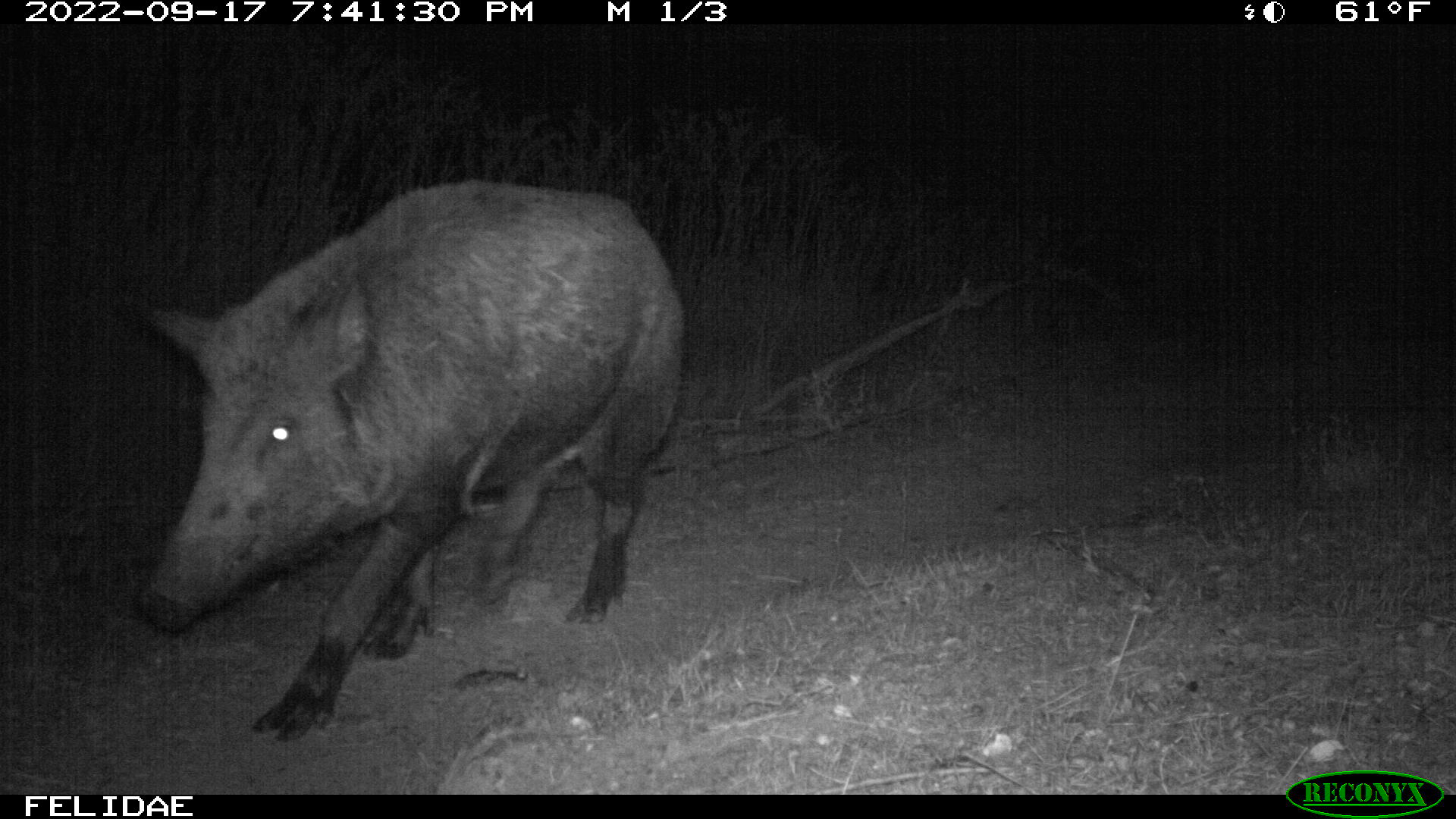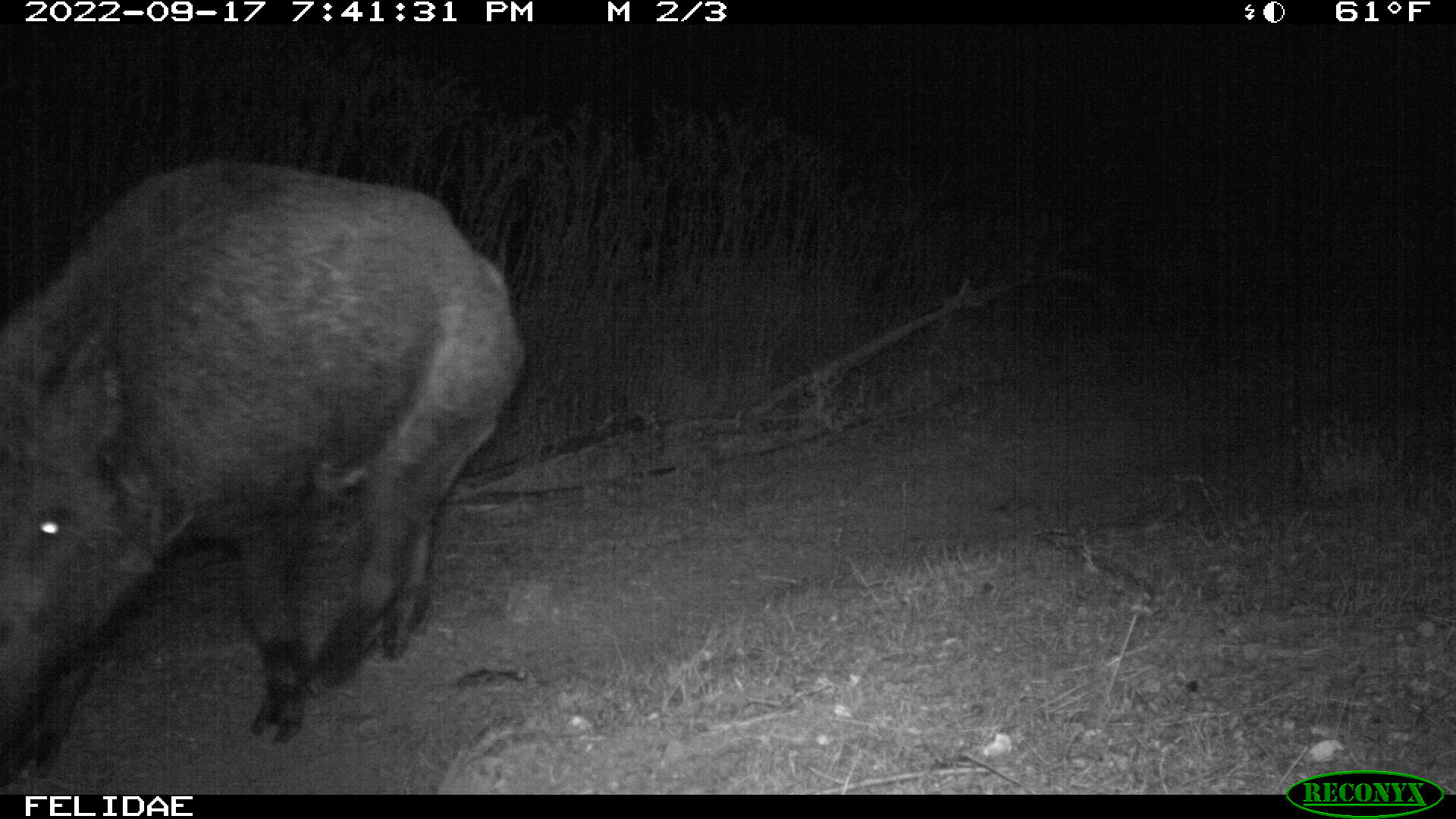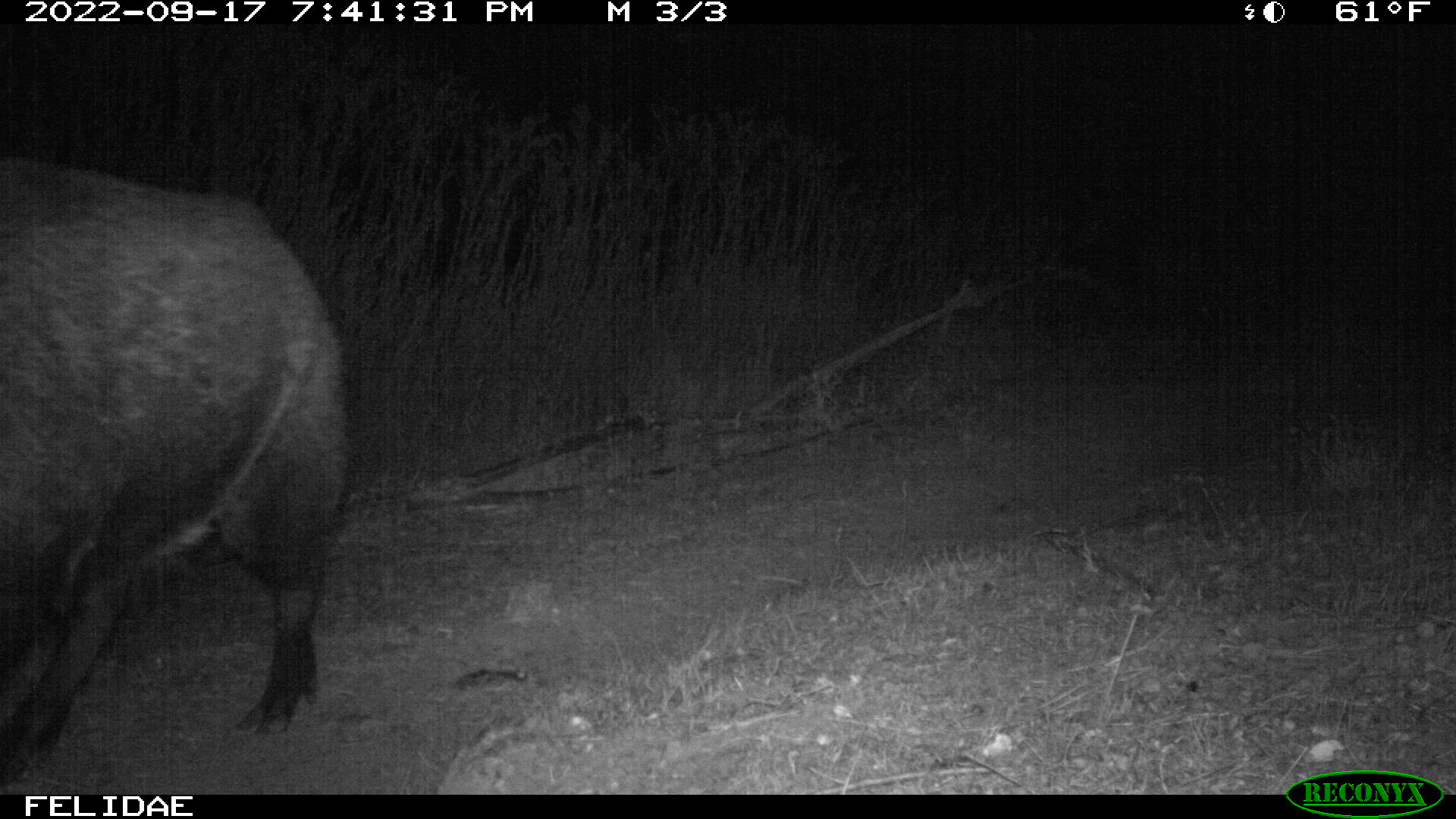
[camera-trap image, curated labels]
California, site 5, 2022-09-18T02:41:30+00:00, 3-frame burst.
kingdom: Animalia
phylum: Chordata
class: Mammalia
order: Artiodactyla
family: Suidae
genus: Sus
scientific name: Sus scrofa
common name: wild boar